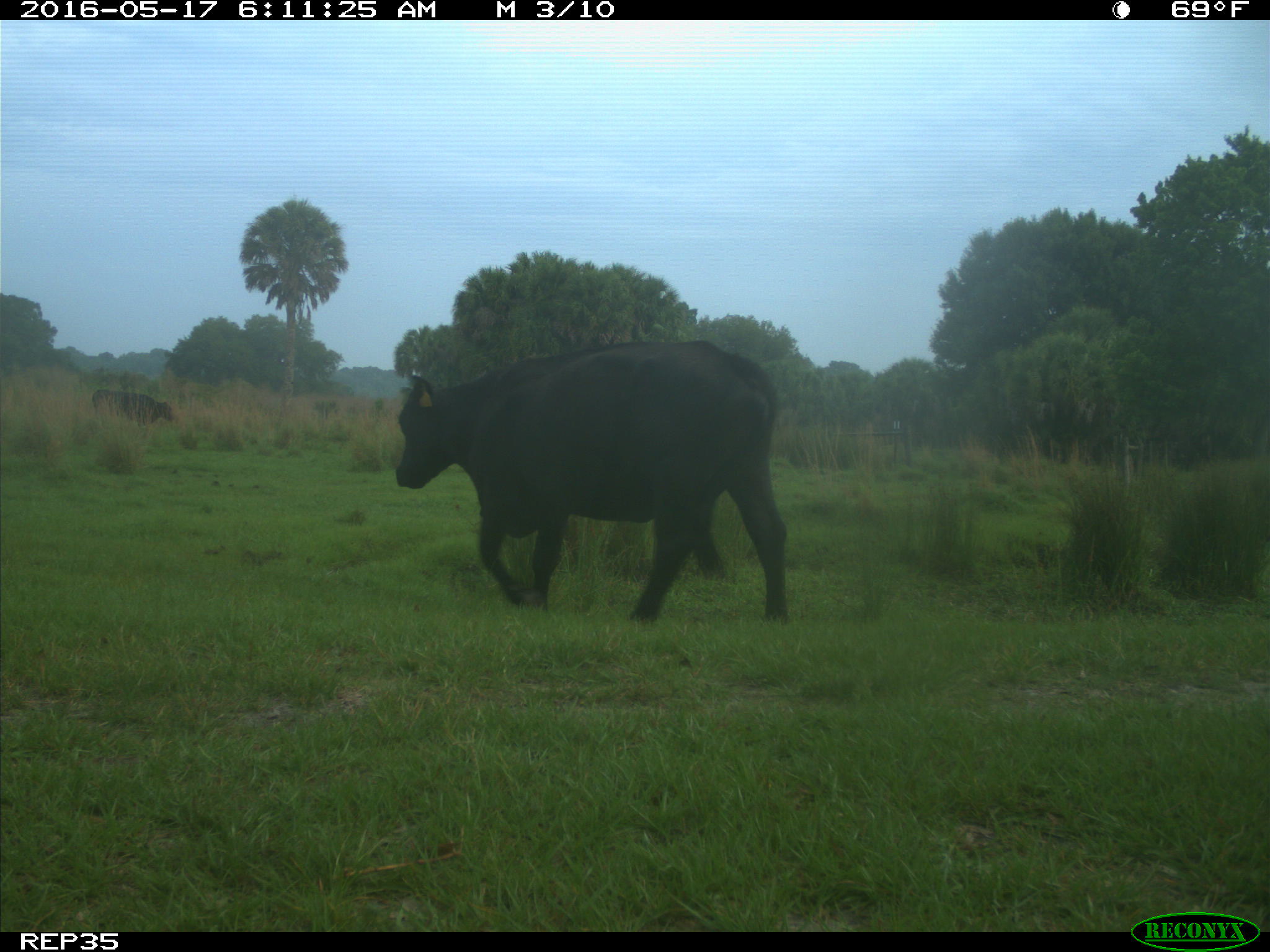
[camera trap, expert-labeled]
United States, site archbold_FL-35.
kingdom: Animalia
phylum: Chordata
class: Mammalia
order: Artiodactyla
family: Bovidae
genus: Bos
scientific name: Bos taurus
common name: domestic cow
Bos taurus (domestic cow).